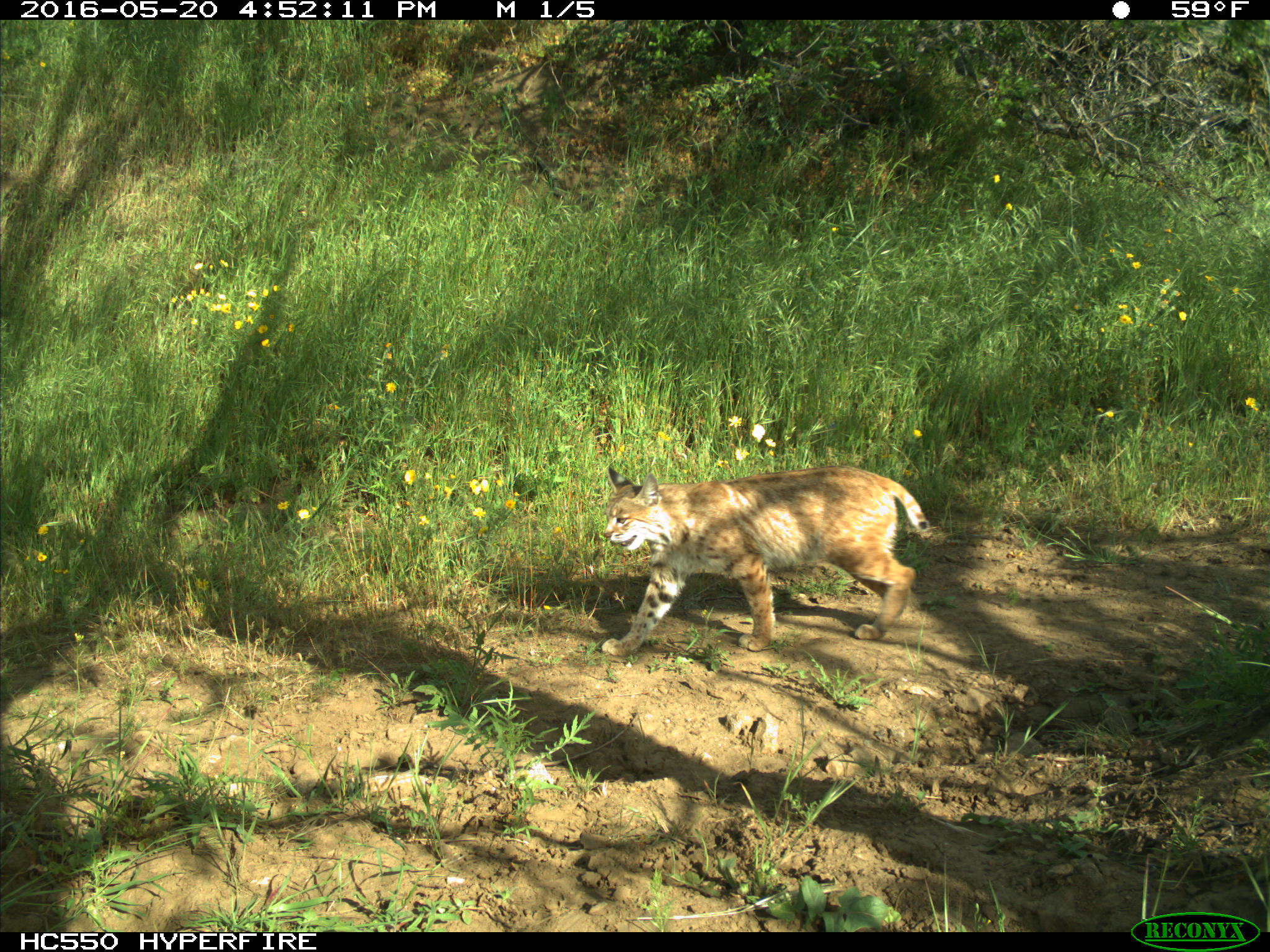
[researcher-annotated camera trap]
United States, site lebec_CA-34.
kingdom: Animalia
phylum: Chordata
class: Mammalia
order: Carnivora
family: Felidae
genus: Lynx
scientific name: Lynx rufus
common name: bobcat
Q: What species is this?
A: Lynx rufus (bobcat).